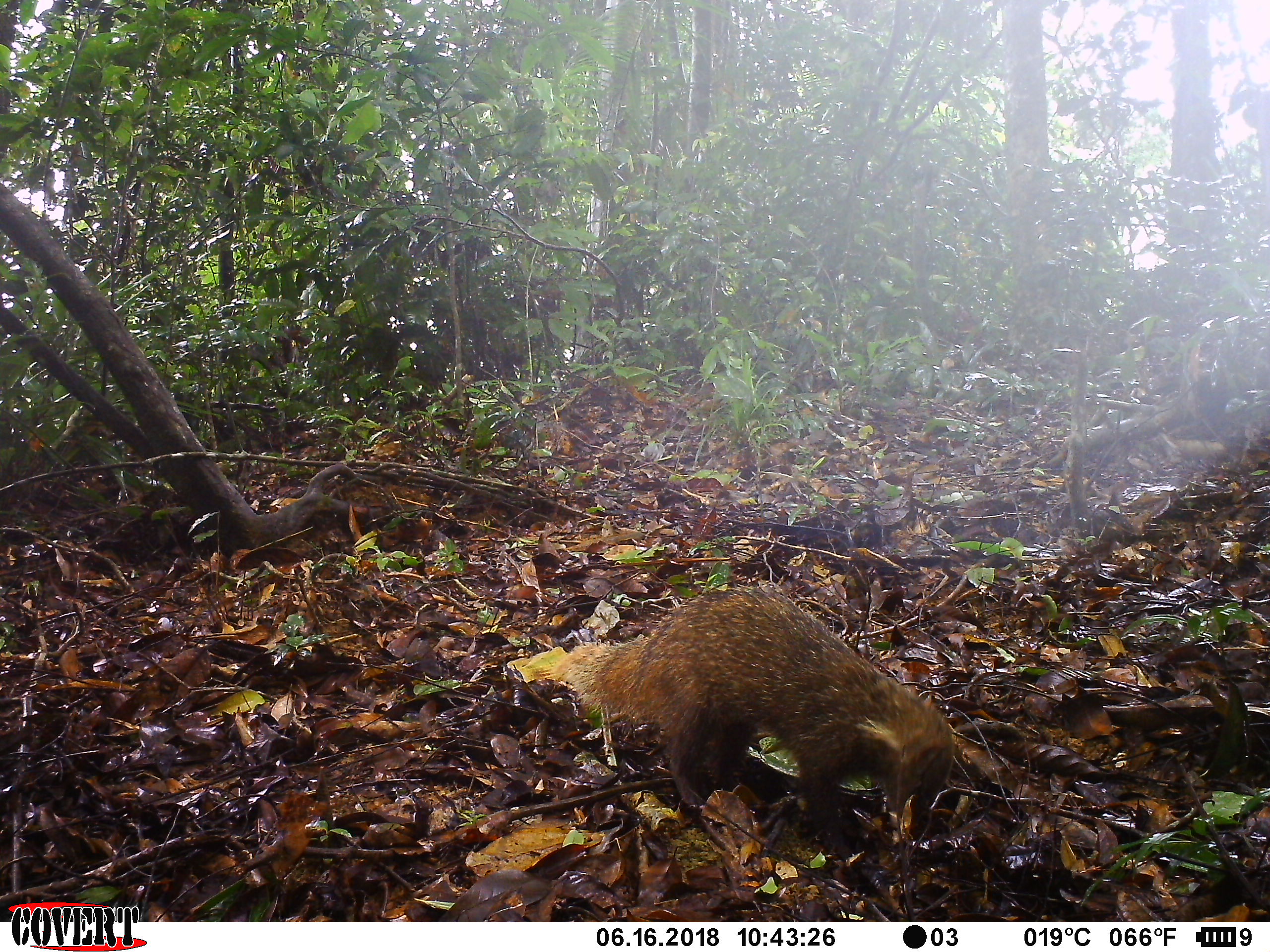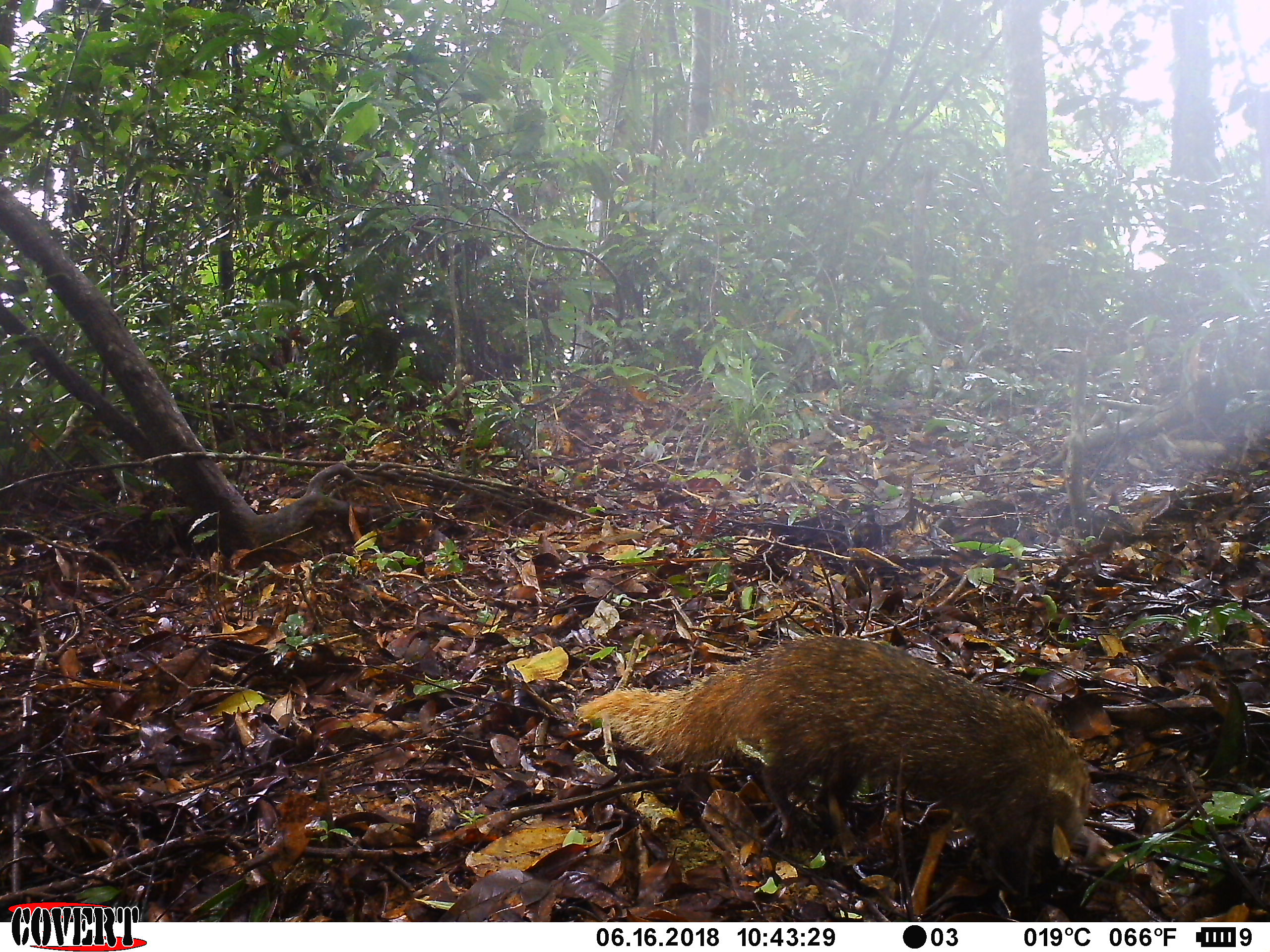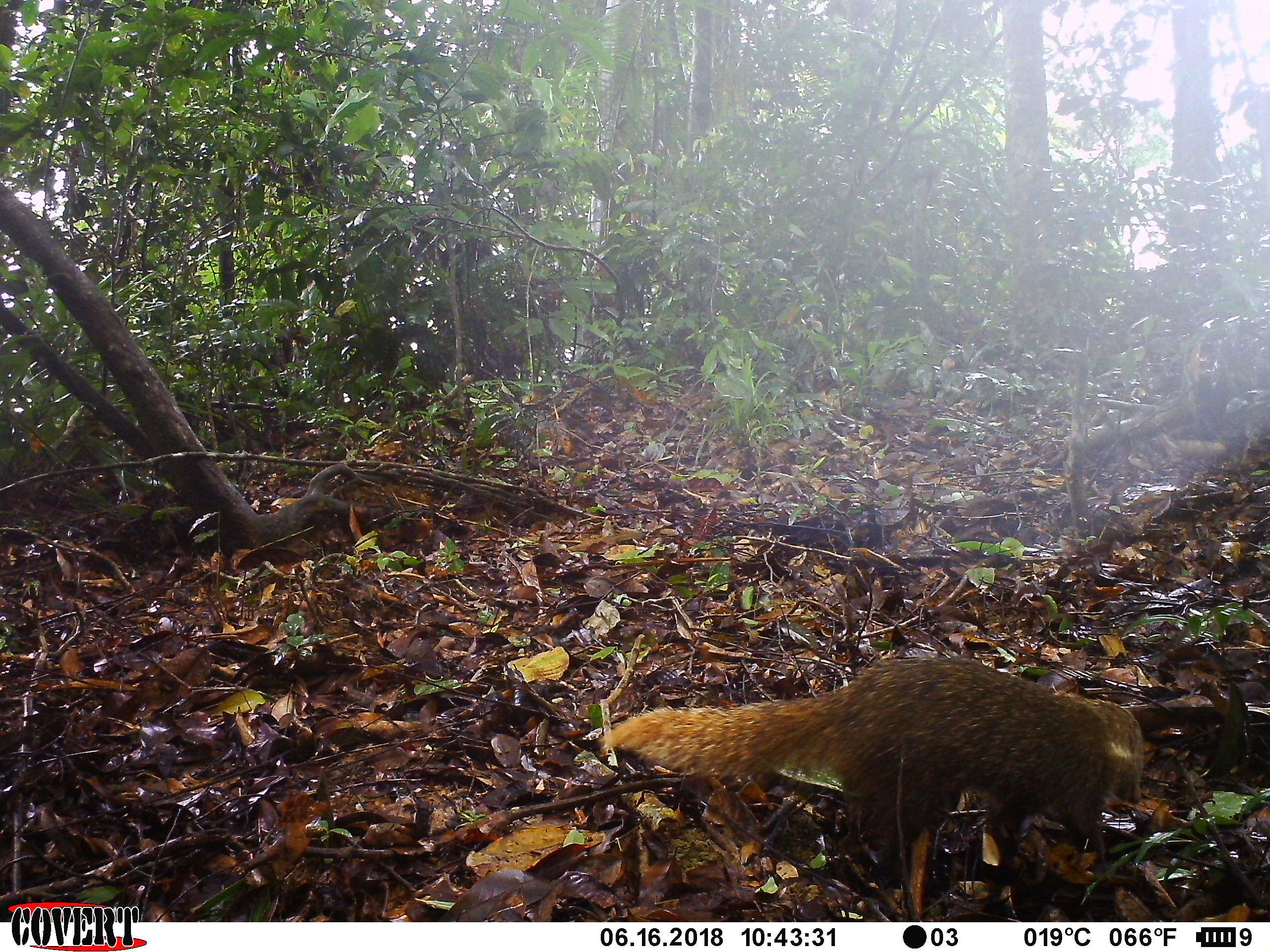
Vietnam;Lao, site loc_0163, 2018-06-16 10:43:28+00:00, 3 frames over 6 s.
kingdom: Animalia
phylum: Chordata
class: Mammalia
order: Carnivora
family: Herpestidae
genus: Urva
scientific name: Urva urva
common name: crab-eating mongoose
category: crab eating mongoose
Crab eating mongoose (crab-eating mongoose) (Urva urva). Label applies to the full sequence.